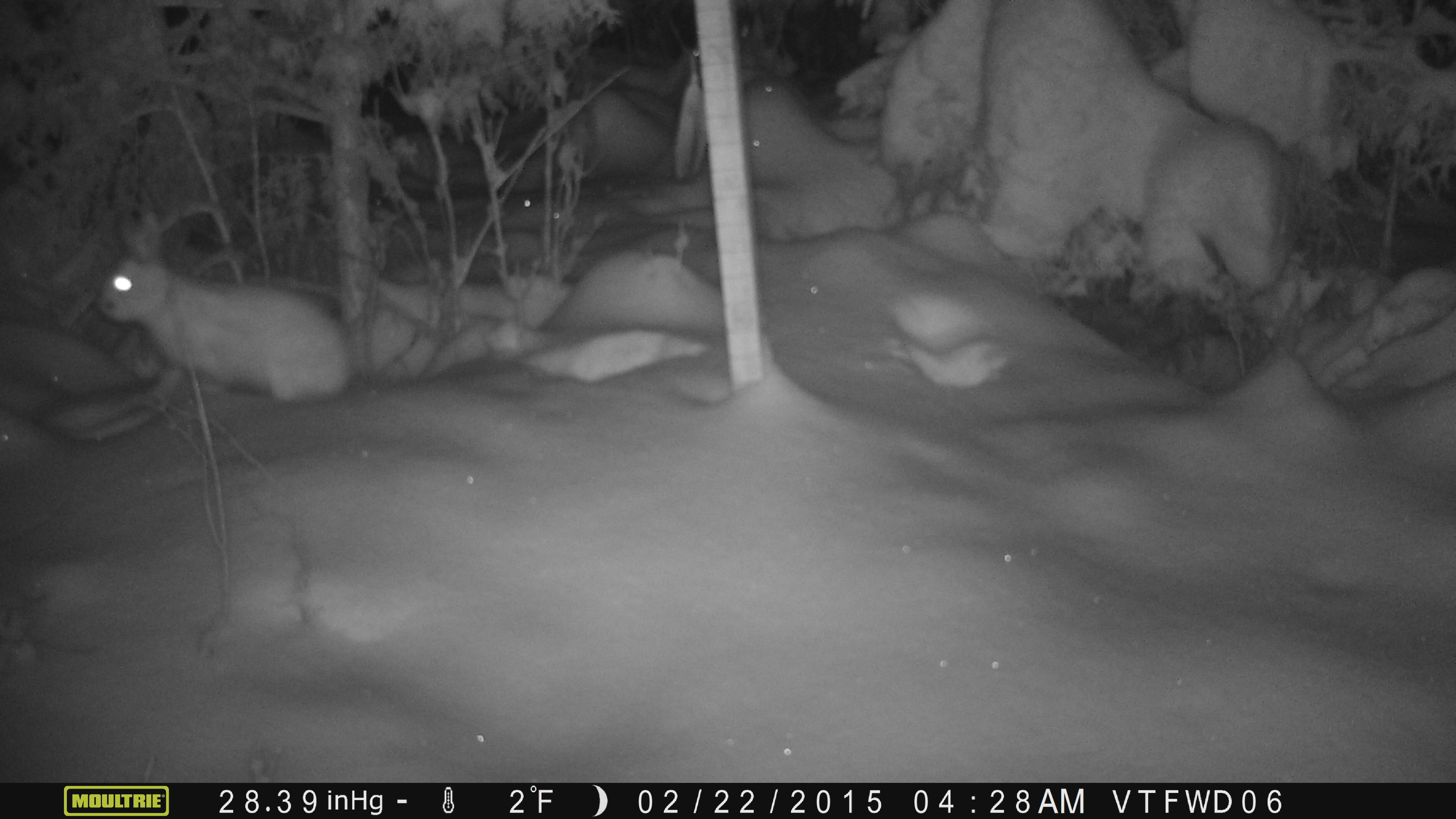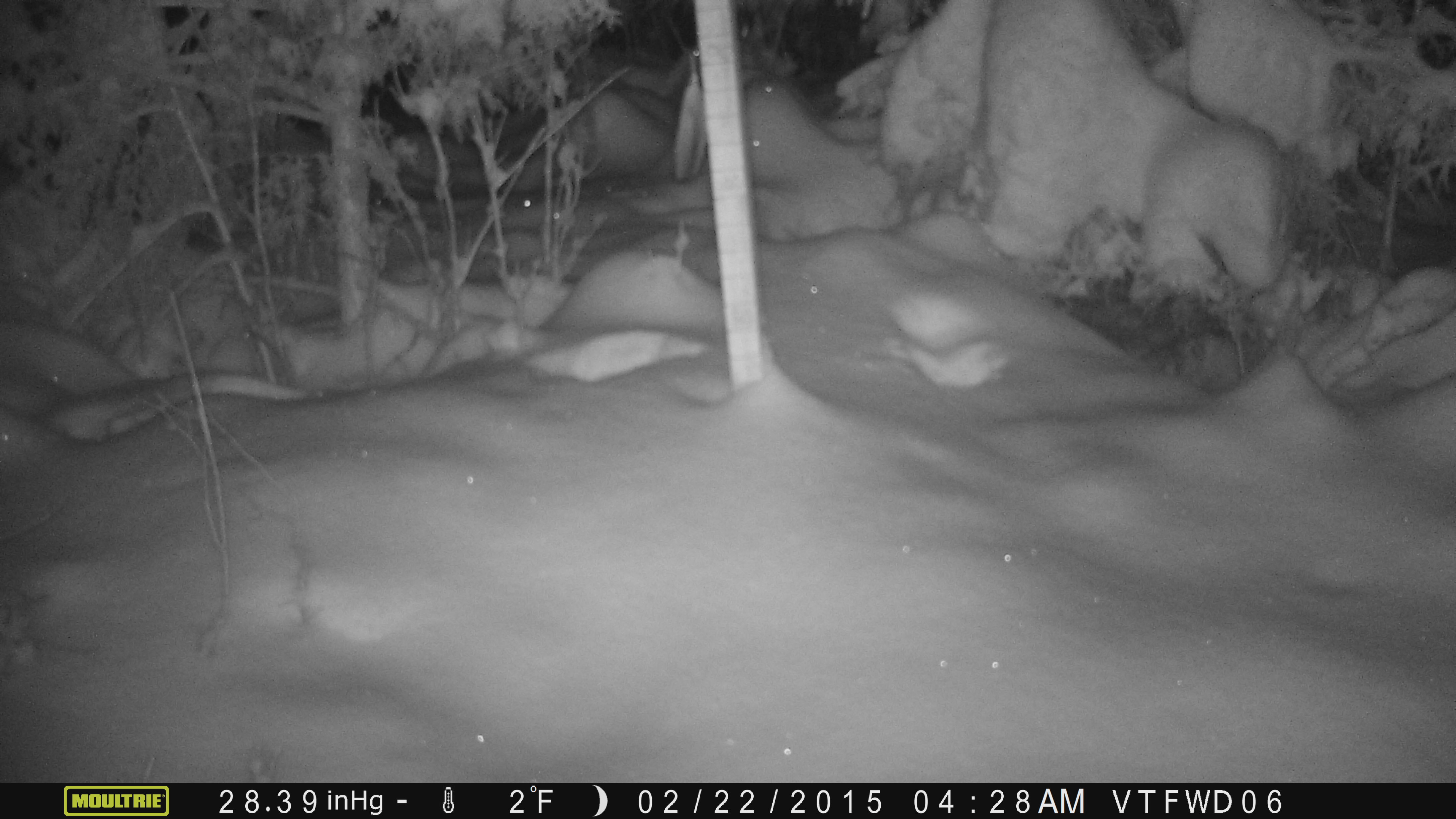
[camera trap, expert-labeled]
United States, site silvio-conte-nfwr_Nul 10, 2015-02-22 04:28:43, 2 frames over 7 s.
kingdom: Animalia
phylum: Chordata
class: Mammalia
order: Lagomorpha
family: Leporidae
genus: Lepus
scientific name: Lepus americanus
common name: snowshoe hare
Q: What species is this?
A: Snowshoe hare (Lepus americanus).